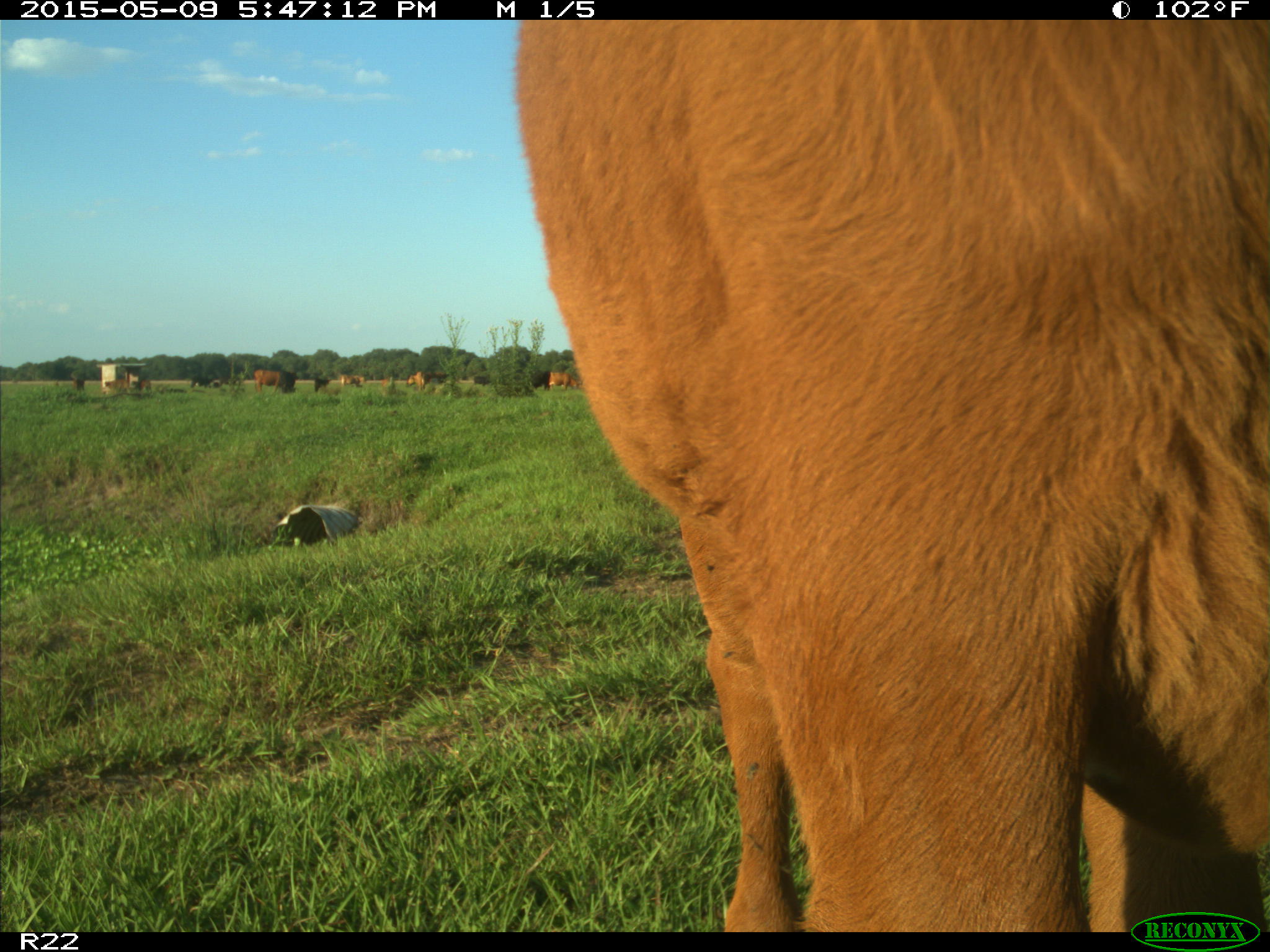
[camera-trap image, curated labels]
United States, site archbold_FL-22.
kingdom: Animalia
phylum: Chordata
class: Mammalia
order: Artiodactyla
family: Bovidae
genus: Bos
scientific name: Bos taurus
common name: domestic cow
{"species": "Bos taurus (domestic cow)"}